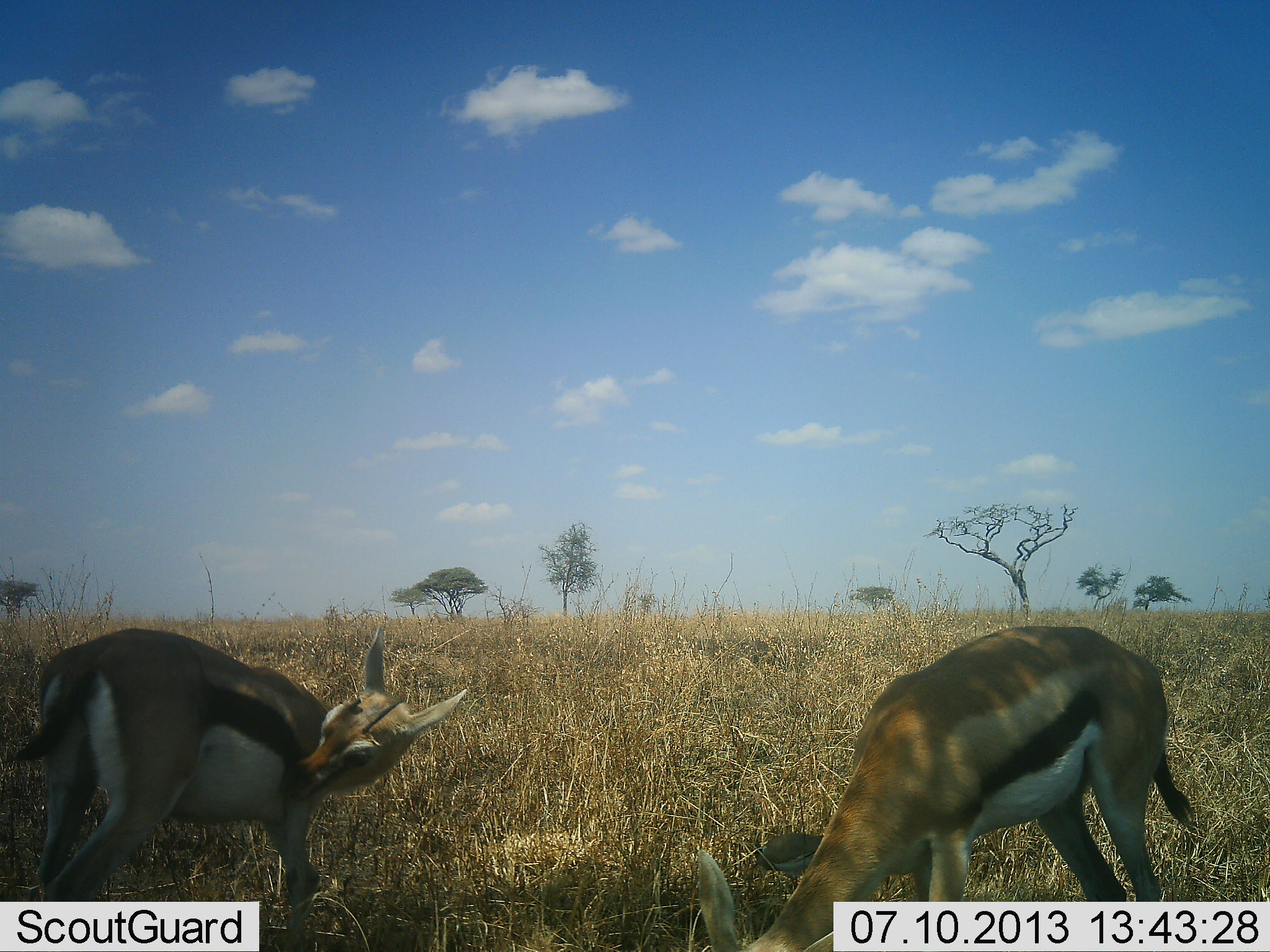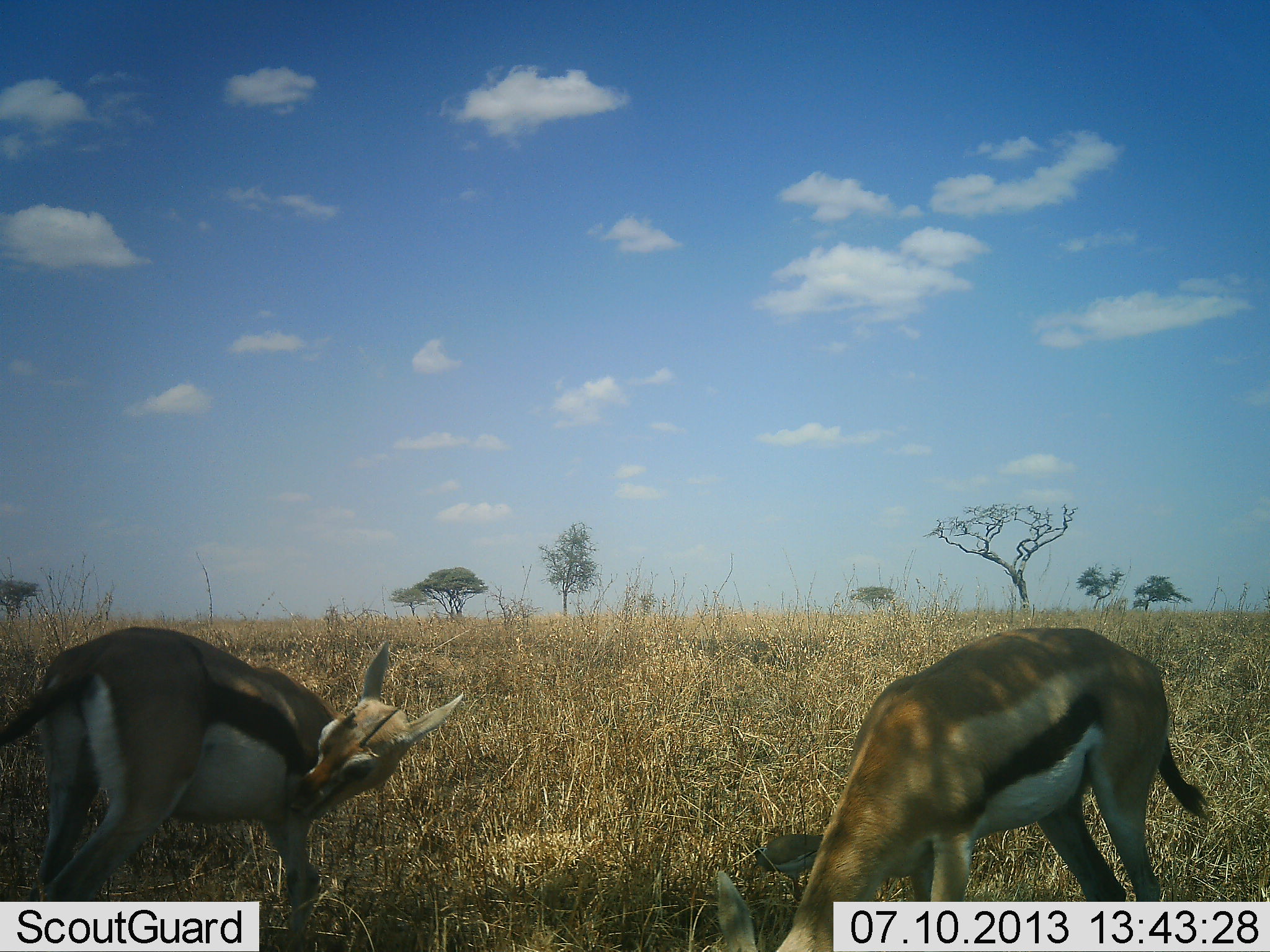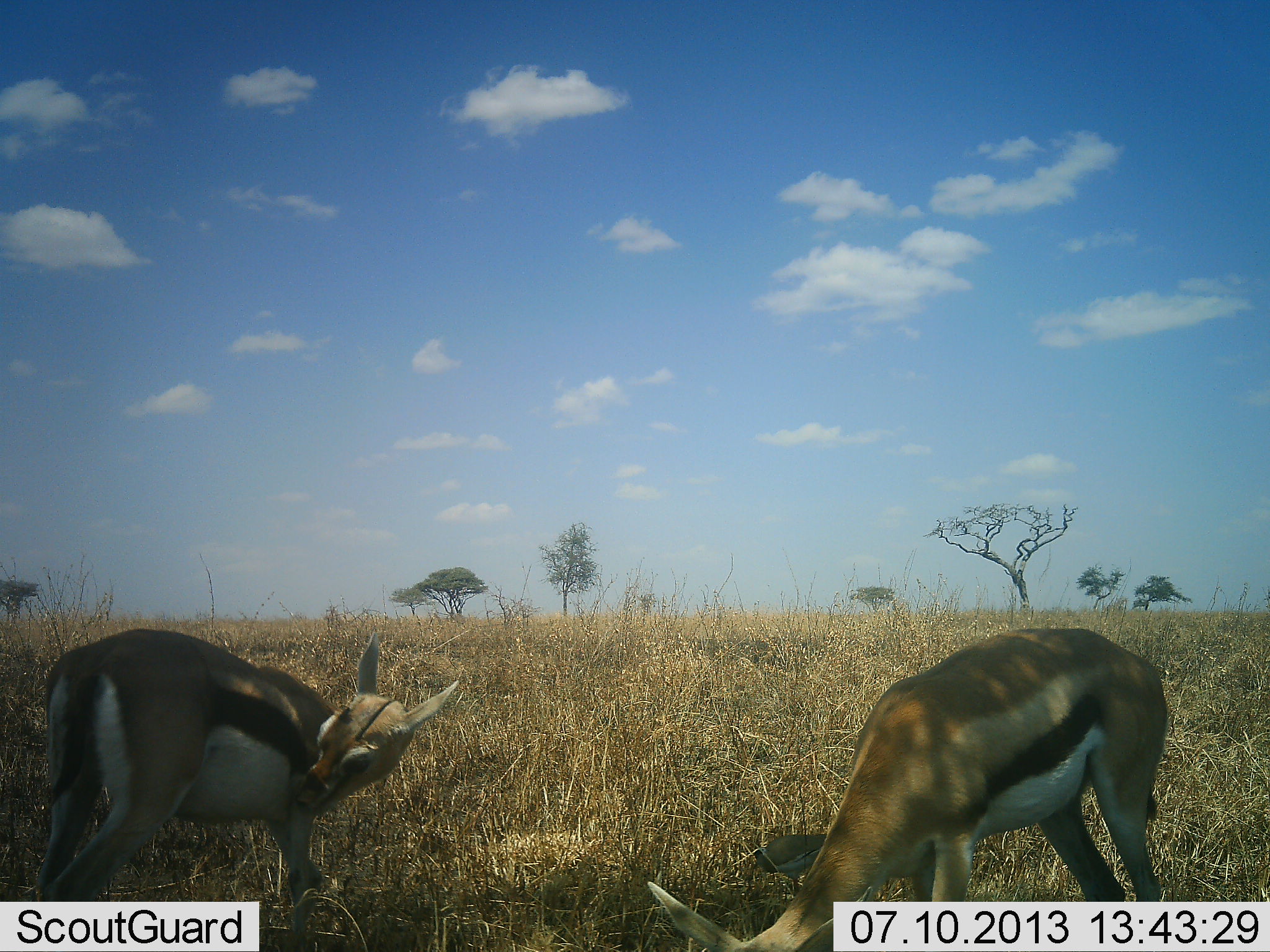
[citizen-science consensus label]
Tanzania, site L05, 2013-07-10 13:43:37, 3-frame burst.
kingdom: Animalia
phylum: Chordata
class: Mammalia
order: Artiodactyla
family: Bovidae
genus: Eudorcas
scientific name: Eudorcas thomsonii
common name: thomson's gazelle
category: gazellethomsons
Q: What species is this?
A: Gazellethomsons (thomson's gazelle) (Eudorcas thomsonii).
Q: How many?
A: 2.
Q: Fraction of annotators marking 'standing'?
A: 87%.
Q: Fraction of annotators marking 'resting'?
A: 3%.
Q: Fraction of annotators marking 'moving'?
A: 3%.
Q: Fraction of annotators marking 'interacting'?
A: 3%.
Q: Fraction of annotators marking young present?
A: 7%.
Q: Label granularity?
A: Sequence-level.